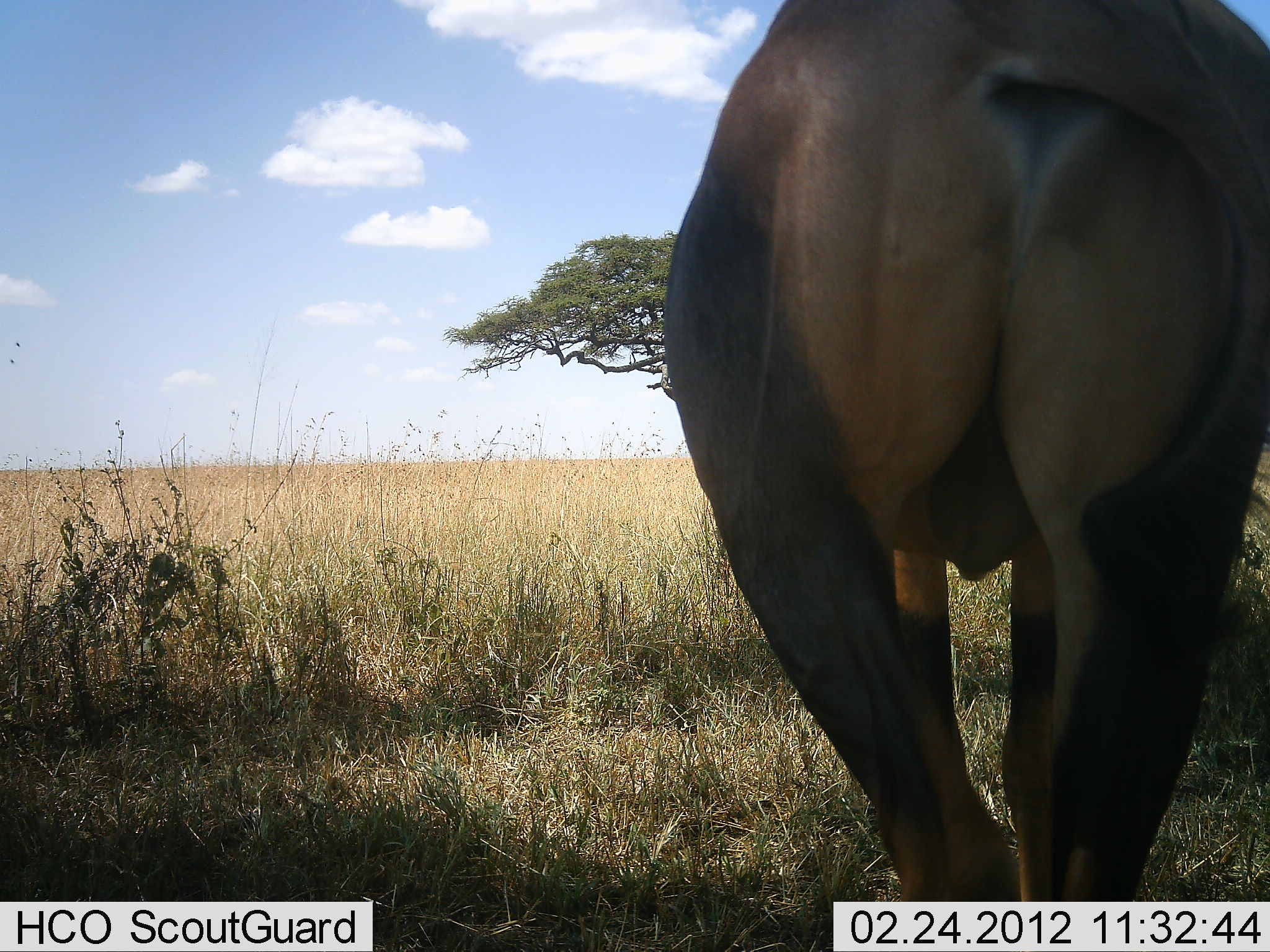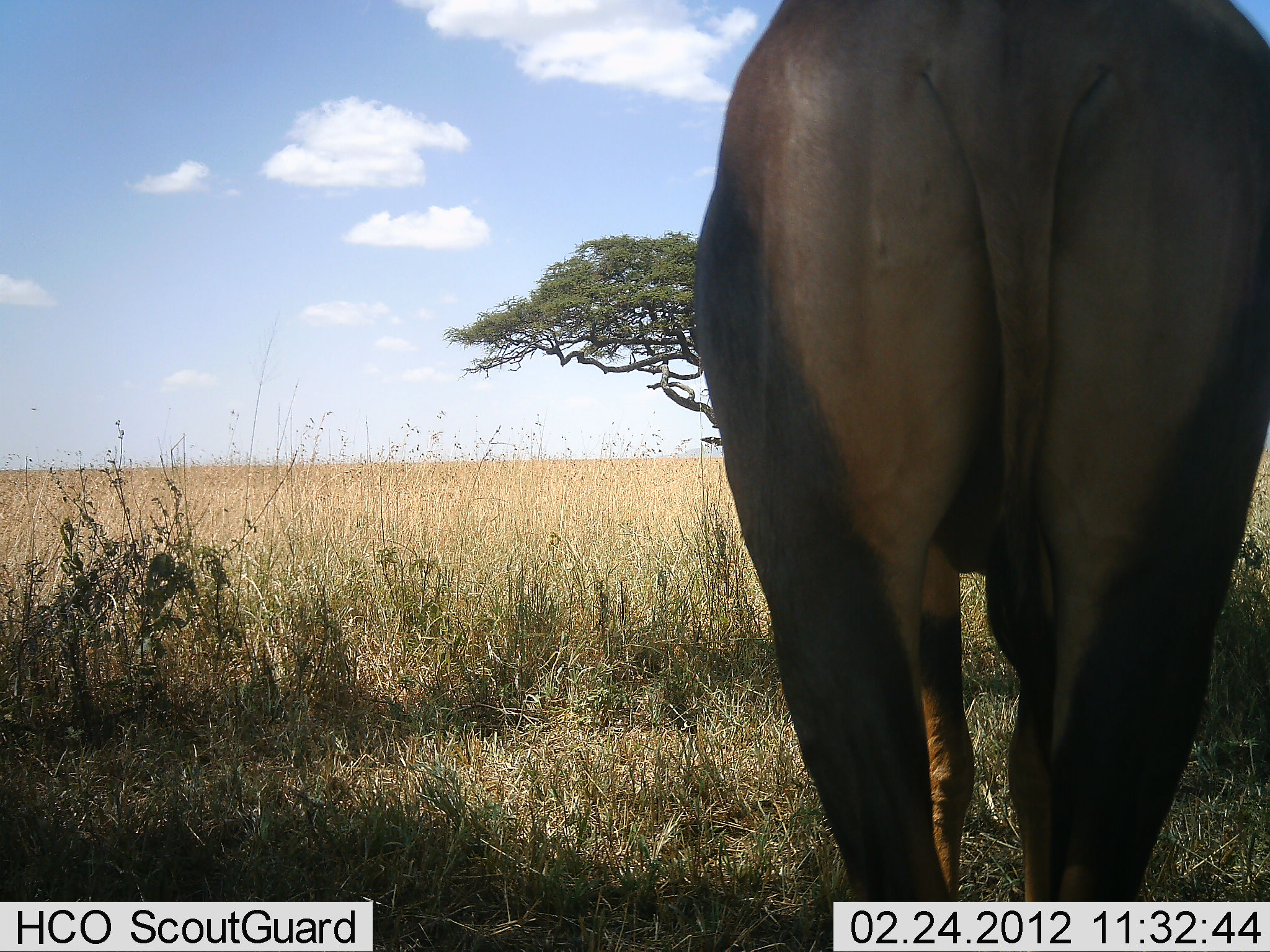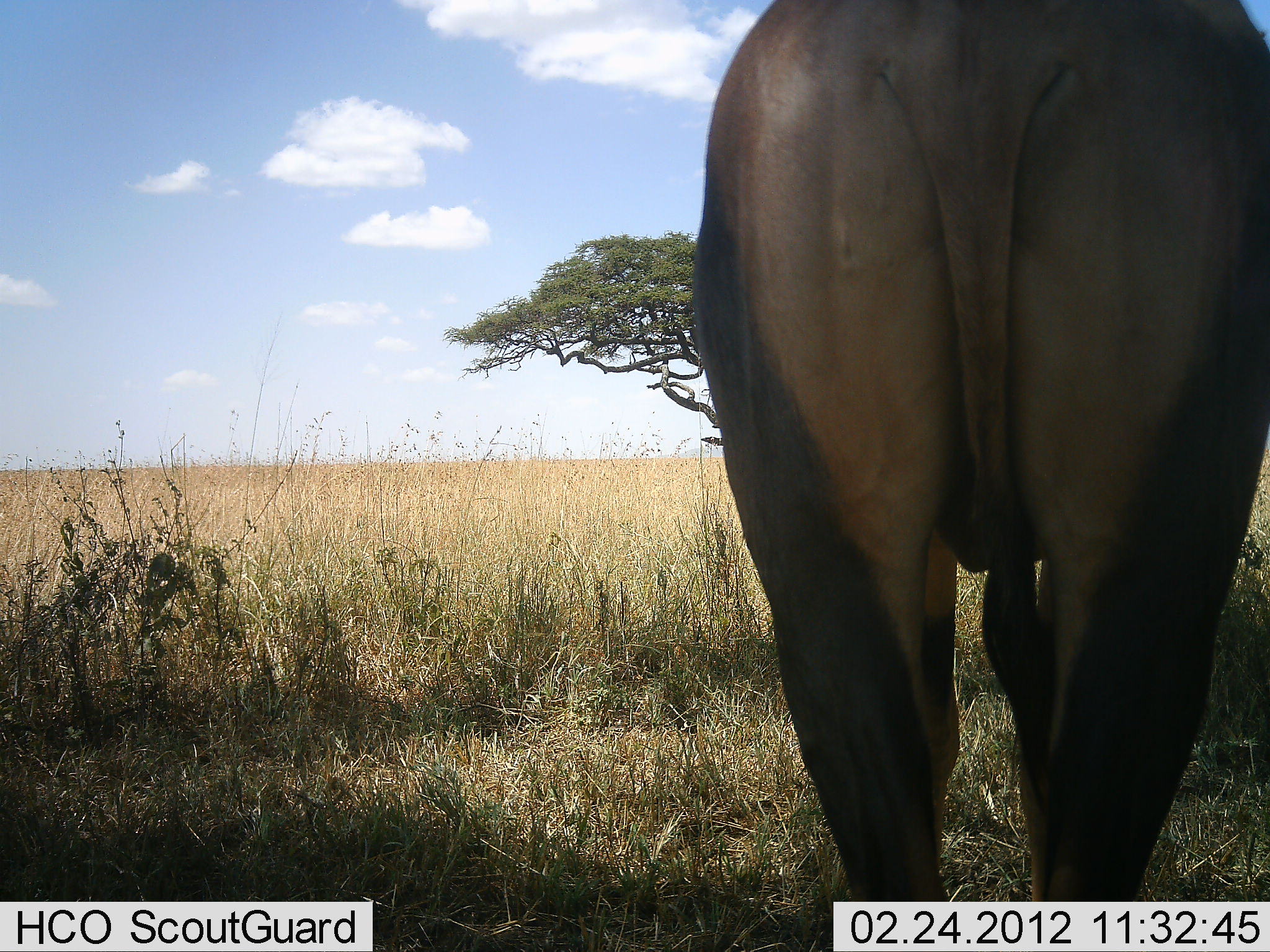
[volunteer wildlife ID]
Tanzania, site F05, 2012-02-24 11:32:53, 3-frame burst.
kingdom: Animalia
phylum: Chordata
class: Mammalia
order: Artiodactyla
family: Bovidae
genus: Damaliscus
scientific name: Damaliscus lunatus jimela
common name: topi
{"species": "topi (Damaliscus lunatus jimela)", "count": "1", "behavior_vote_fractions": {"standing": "100%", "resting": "10%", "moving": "0%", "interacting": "0%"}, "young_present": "0%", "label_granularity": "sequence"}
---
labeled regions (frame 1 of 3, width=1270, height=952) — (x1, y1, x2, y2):
animal: (665, 0, 1270, 901)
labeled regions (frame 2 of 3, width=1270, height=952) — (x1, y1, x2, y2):
animal: (694, 0, 1270, 901)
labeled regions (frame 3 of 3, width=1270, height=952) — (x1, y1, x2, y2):
animal: (694, 0, 1270, 901)